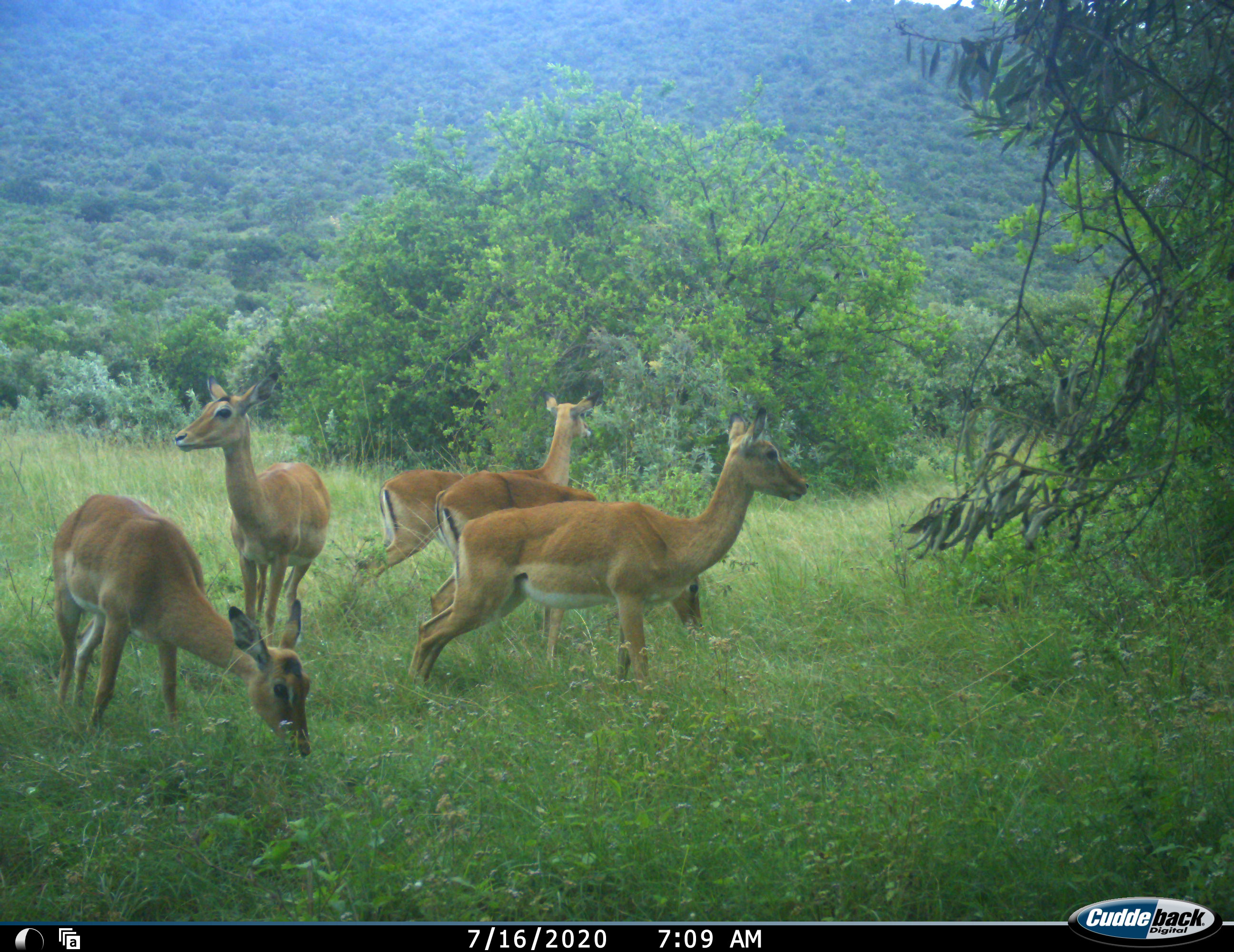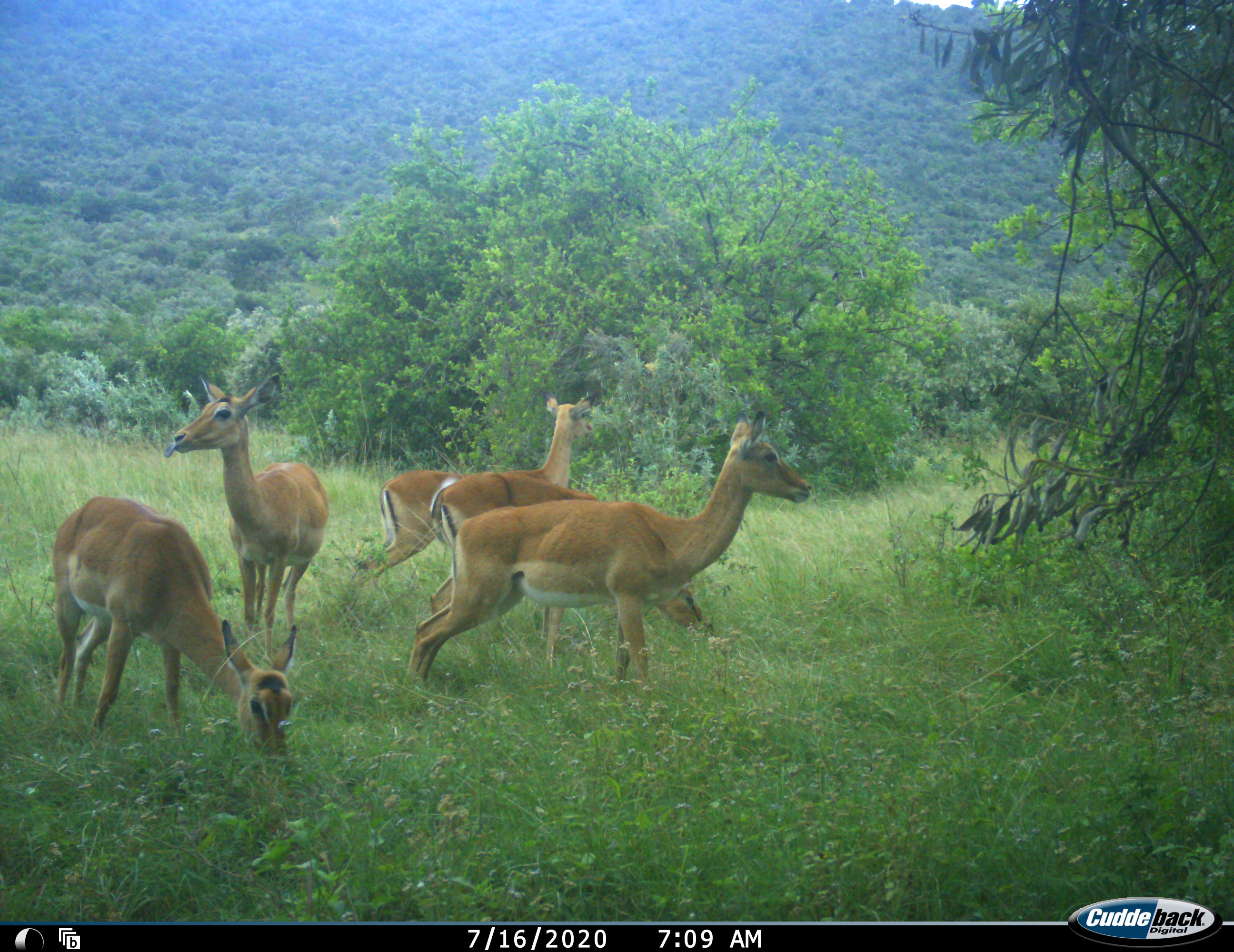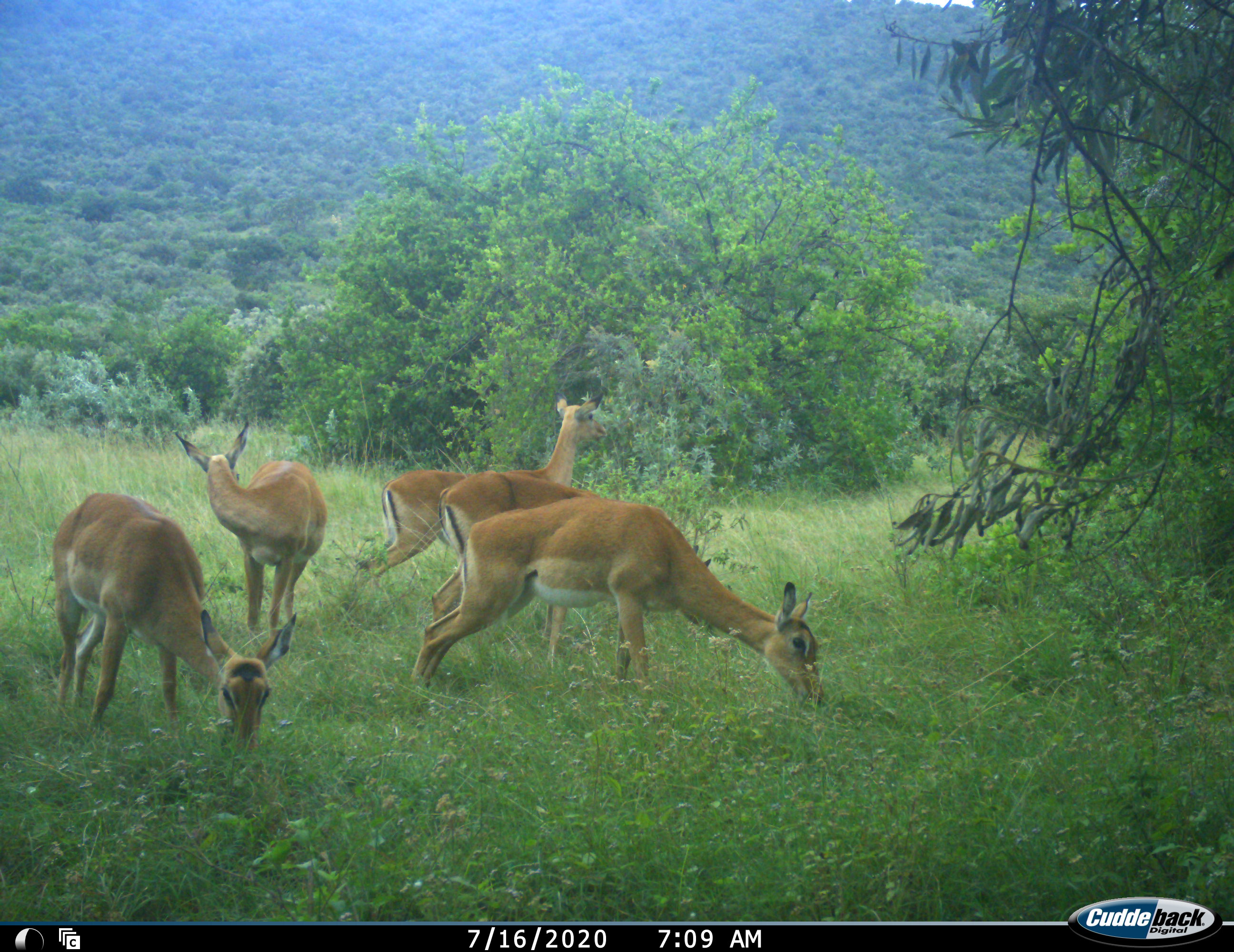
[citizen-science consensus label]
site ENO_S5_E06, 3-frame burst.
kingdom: Animalia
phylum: Chordata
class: Mammalia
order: Artiodactyla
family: Bovidae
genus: Aepyceros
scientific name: Aepyceros melampus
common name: impala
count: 5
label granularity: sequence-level